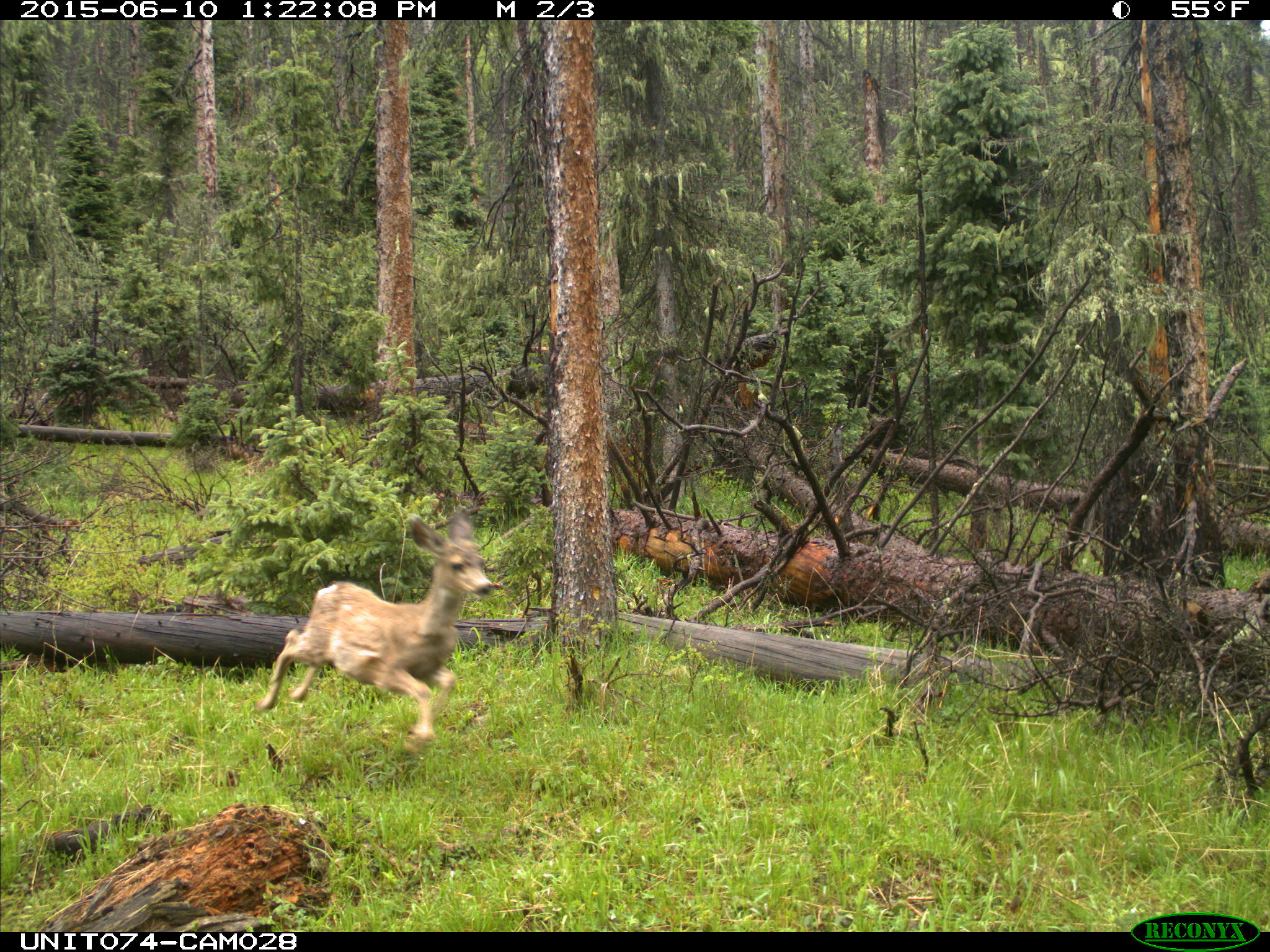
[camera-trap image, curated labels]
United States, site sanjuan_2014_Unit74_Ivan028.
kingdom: Animalia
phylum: Chordata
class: Mammalia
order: Artiodactyla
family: Cervidae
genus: Odocoileus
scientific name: Odocoileus hemionus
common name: mule deer